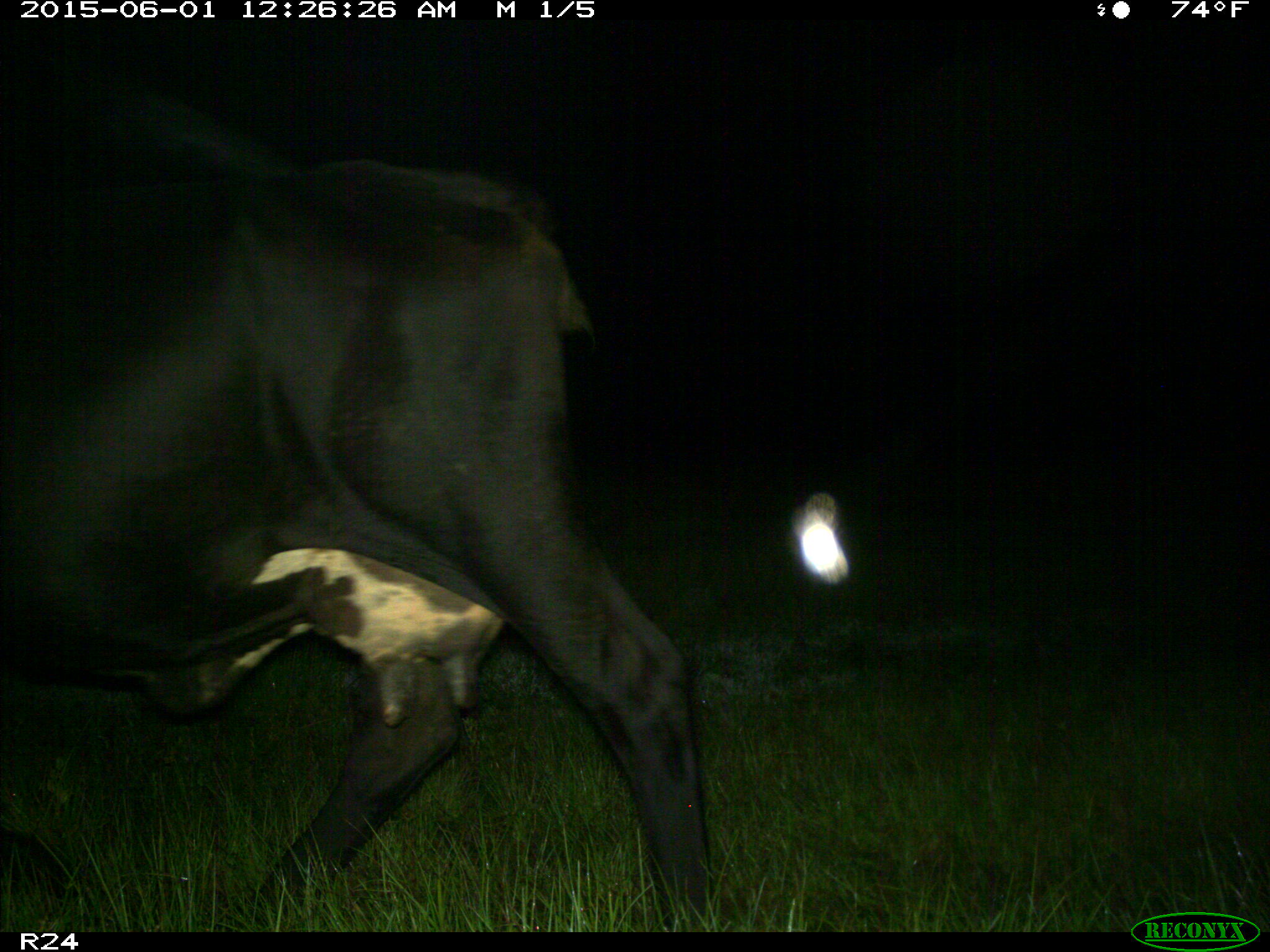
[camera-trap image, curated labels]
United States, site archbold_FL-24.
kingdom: Animalia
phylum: Chordata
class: Mammalia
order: Artiodactyla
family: Bovidae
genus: Bos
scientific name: Bos taurus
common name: domestic cow